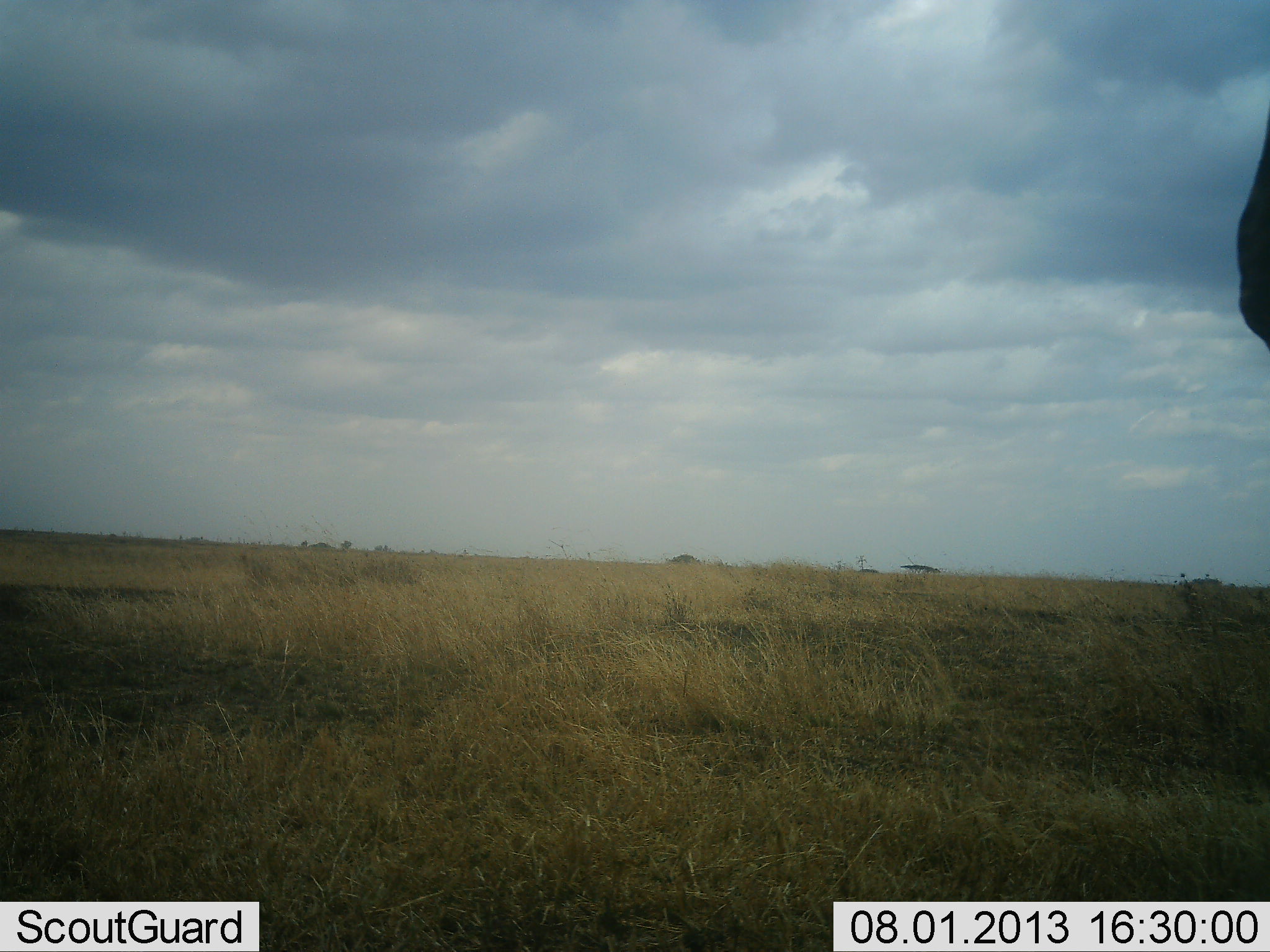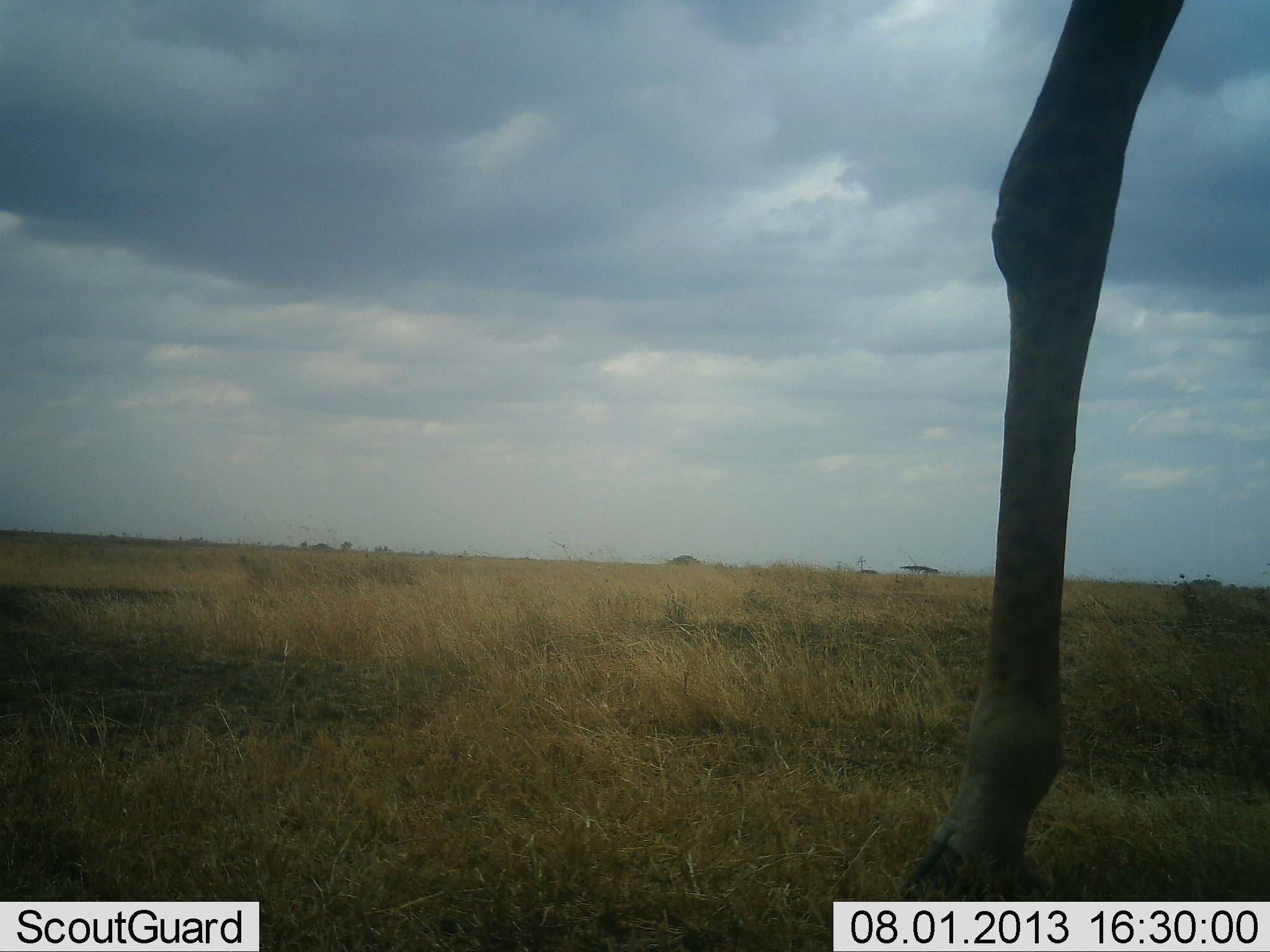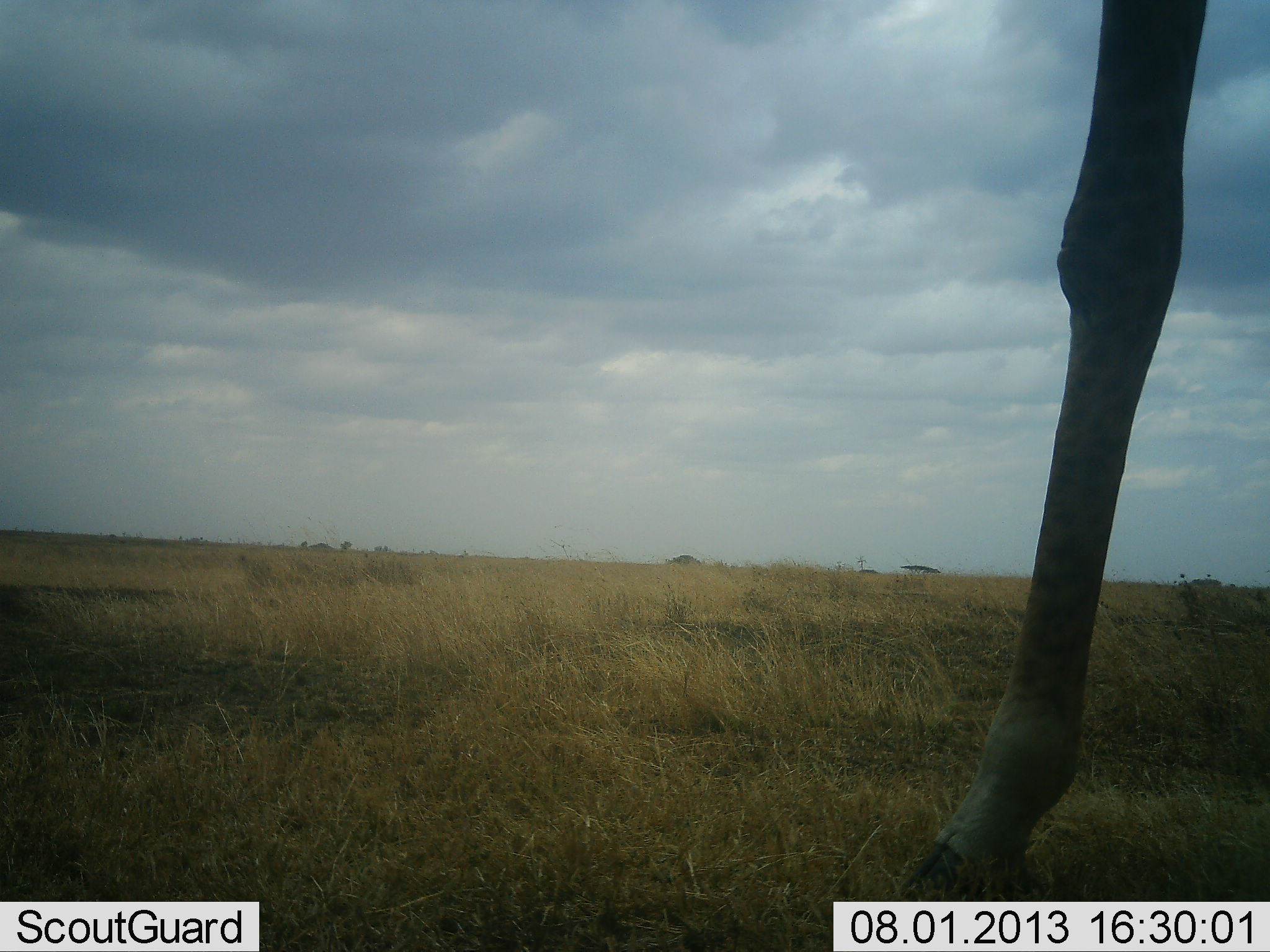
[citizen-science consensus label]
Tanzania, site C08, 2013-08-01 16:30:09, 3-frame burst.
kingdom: Animalia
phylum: Chordata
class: Mammalia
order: Artiodactyla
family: Giraffidae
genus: Giraffa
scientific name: Giraffa camelopardalis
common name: giraffe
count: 1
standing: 30%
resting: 0%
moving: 80%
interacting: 0%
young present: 0%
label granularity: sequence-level